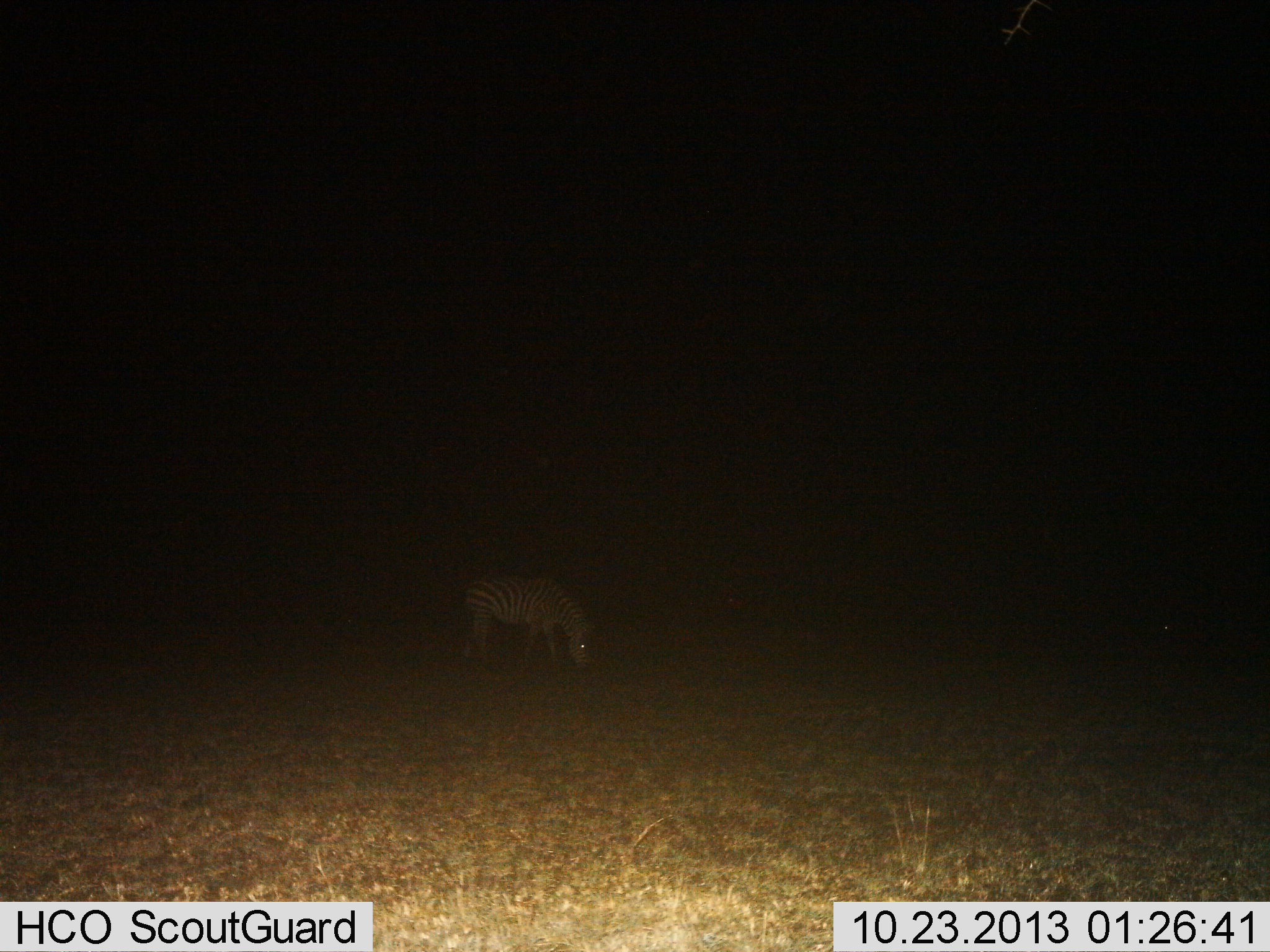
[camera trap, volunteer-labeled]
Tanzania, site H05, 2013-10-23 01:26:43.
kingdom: Animalia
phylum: Chordata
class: Mammalia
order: Perissodactyla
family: Equidae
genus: Equus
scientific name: Equus quagga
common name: plains zebra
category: zebra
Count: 1.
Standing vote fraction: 20%.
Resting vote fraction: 0%.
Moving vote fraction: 0%.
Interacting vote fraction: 0%.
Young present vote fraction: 0%.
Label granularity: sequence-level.